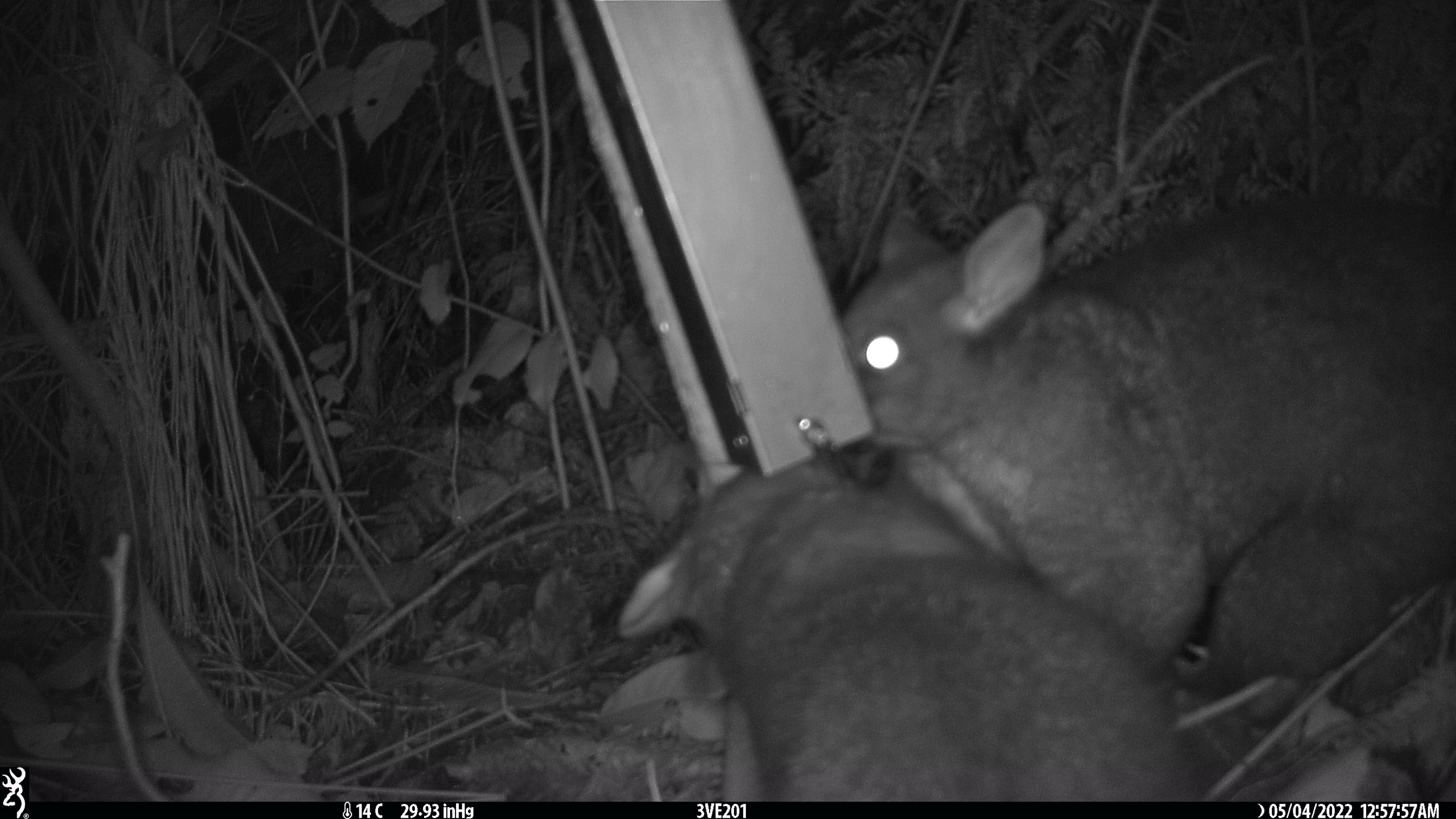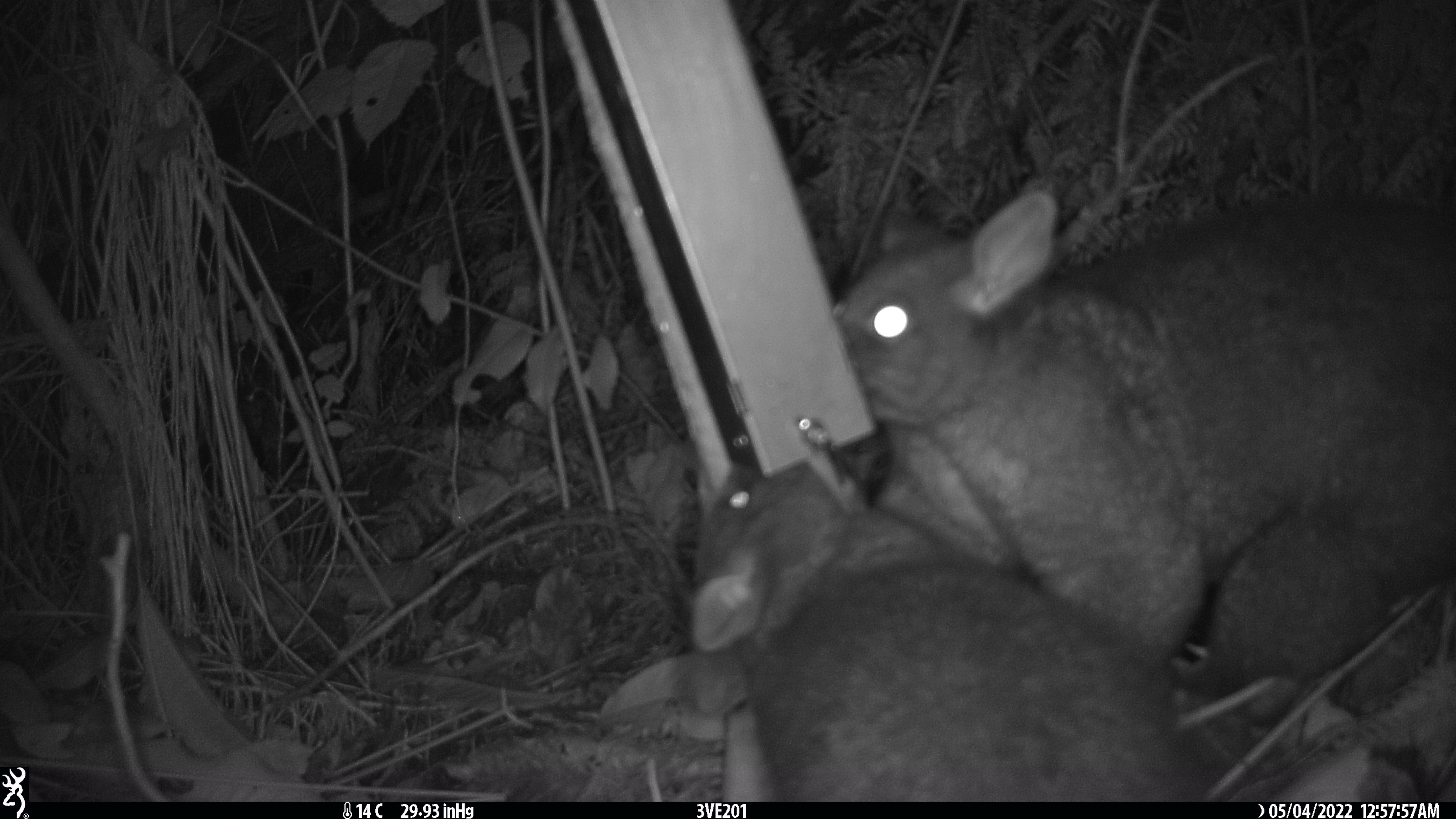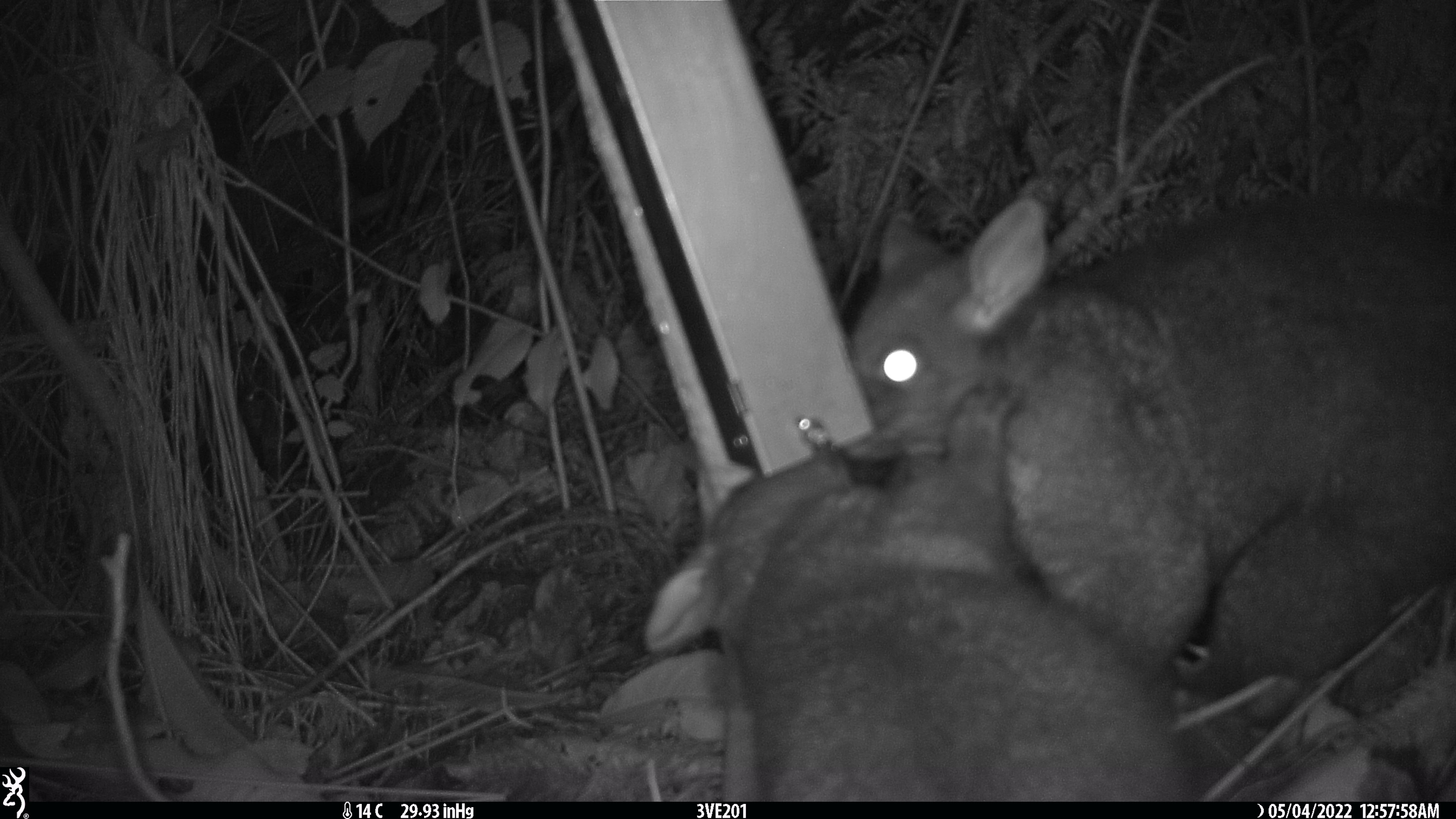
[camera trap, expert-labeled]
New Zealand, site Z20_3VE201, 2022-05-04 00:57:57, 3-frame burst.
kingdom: Animalia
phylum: Chordata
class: Mammalia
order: Diprotodontia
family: Phalangeridae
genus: Trichosurus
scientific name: Trichosurus vulpecula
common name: common brushtail possum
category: possum